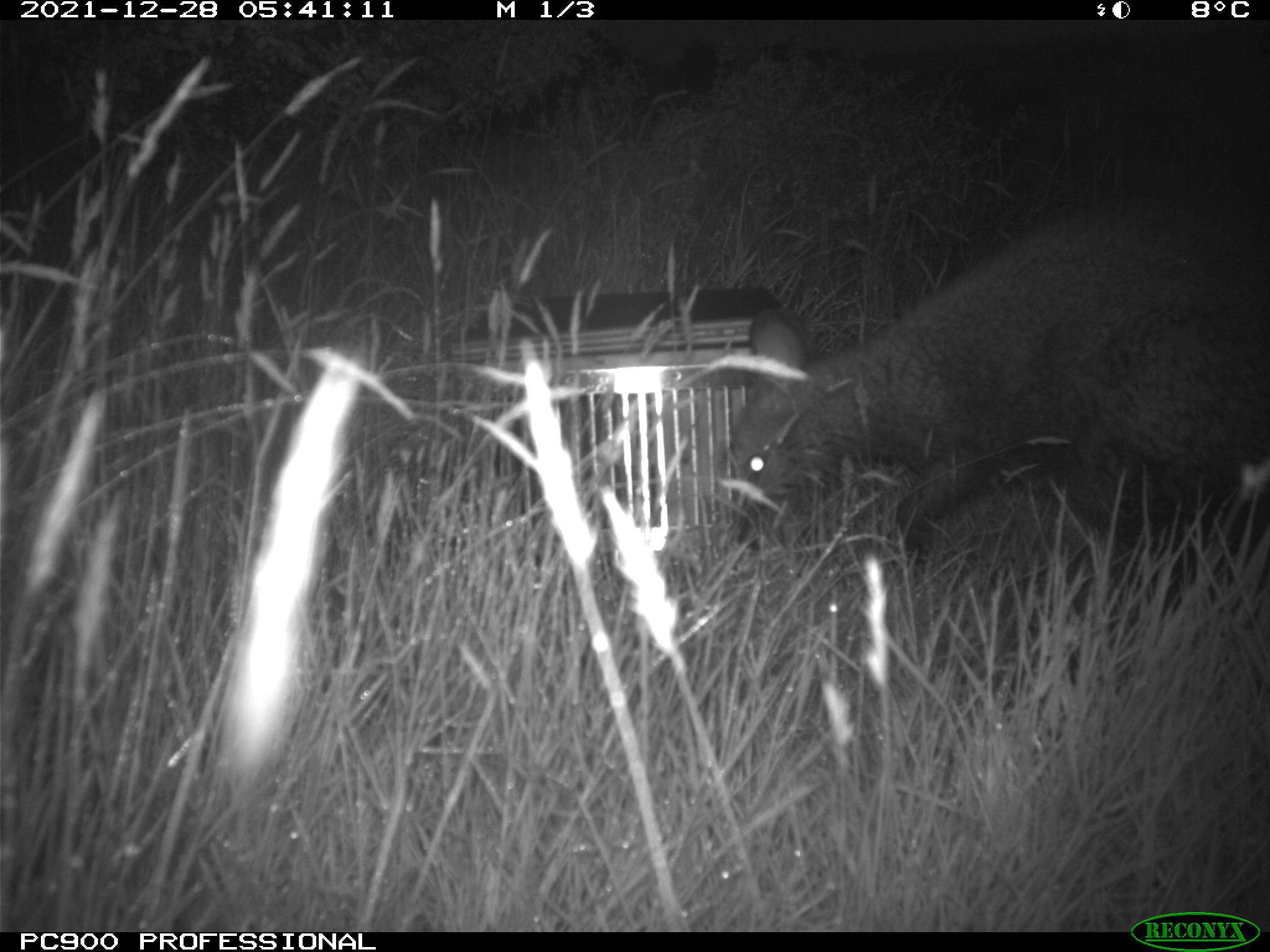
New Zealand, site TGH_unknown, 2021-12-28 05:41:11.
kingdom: Animalia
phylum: Chordata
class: Mammalia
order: Diprotodontia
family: Macropodidae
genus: Notamacropus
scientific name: Notamacropus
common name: wallaby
Wallaby (Notamacropus).